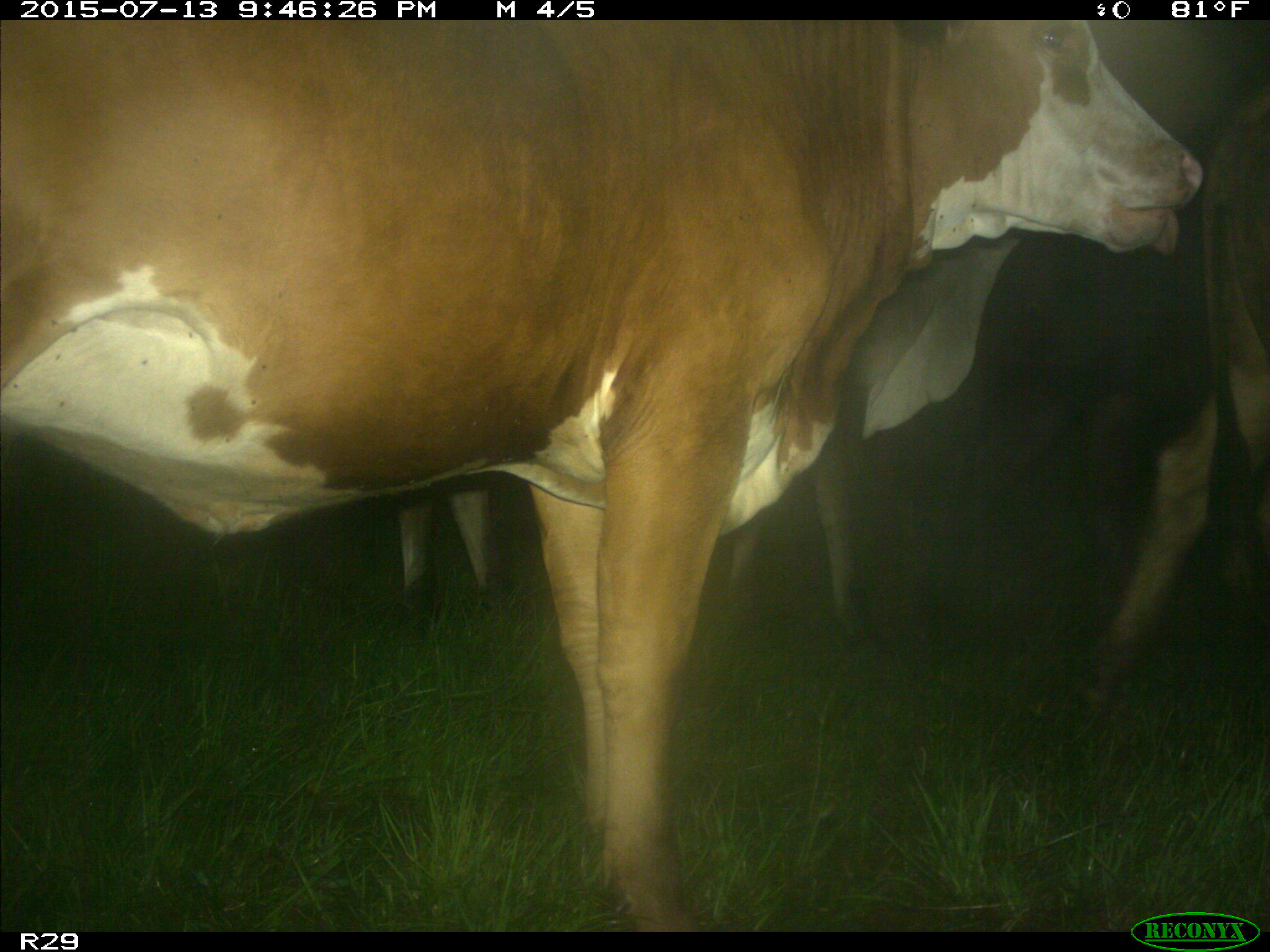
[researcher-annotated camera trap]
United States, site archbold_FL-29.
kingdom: Animalia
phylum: Chordata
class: Mammalia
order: Artiodactyla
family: Bovidae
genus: Bos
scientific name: Bos taurus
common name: domestic cow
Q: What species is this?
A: Bos taurus (domestic cow).